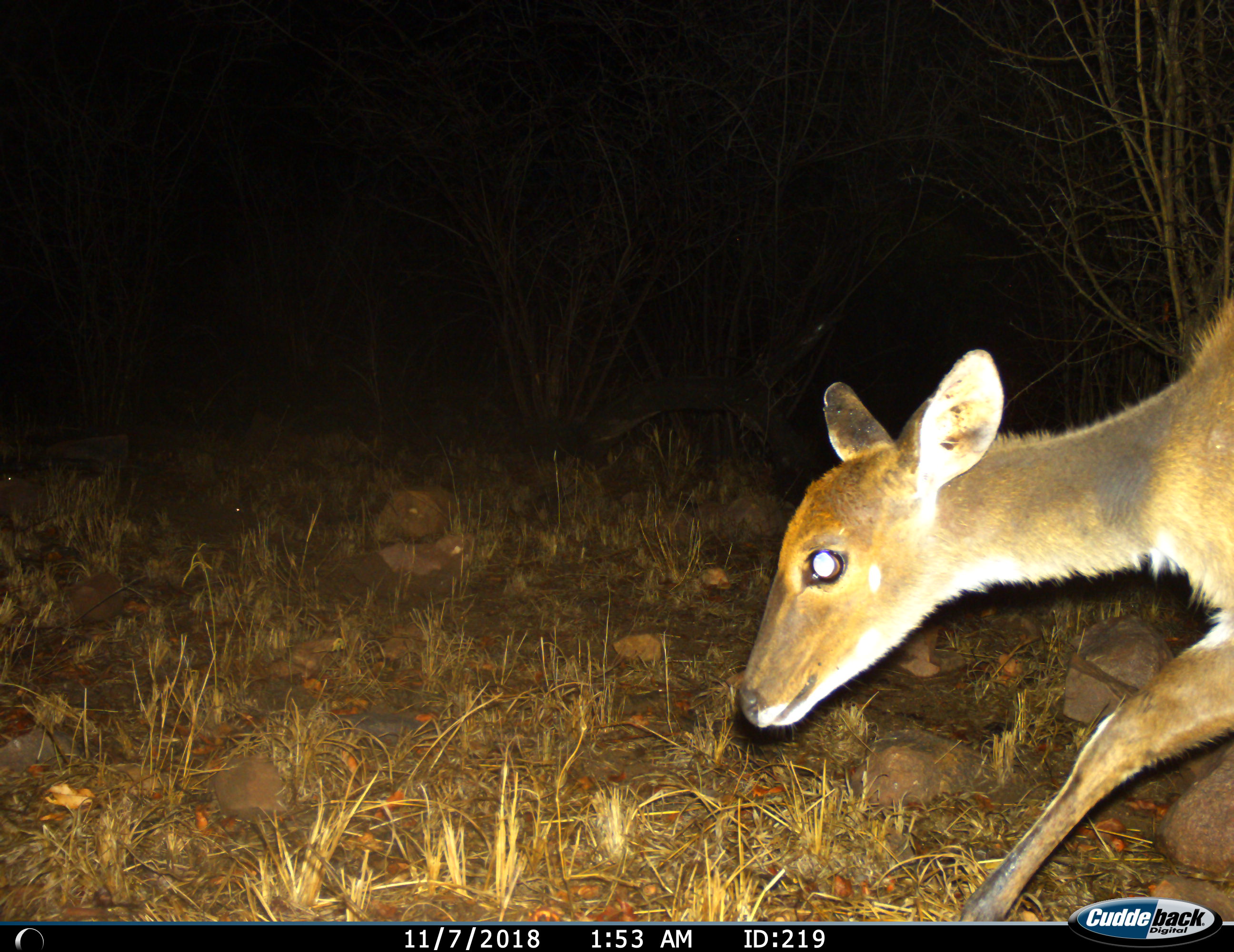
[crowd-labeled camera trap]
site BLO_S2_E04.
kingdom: Animalia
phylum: Chordata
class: Mammalia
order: Artiodactyla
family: Bovidae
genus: Aepyceros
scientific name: Aepyceros melampus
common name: impala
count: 1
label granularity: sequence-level